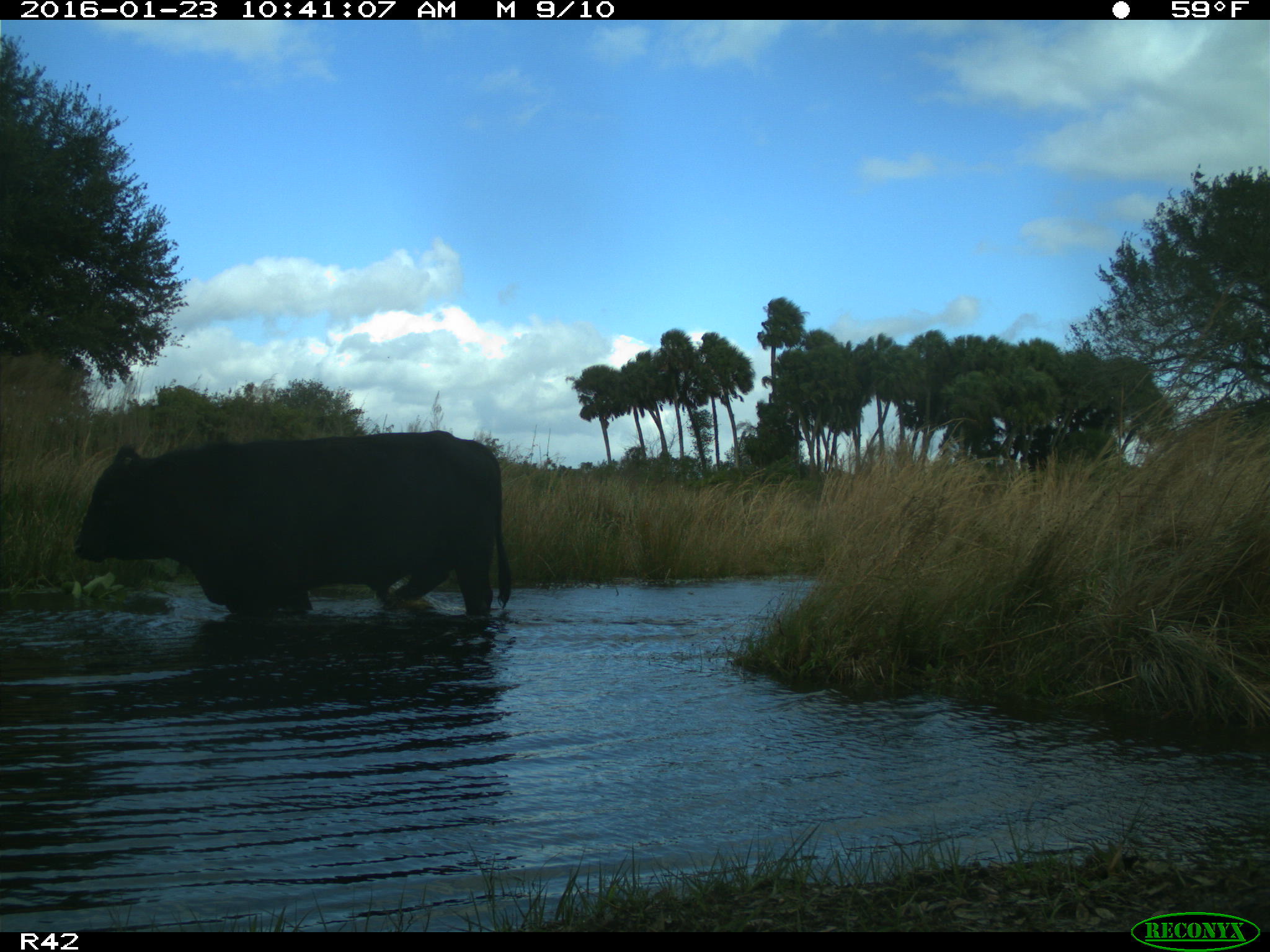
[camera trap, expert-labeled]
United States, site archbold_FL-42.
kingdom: Animalia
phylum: Chordata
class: Mammalia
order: Artiodactyla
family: Bovidae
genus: Bos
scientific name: Bos taurus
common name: domestic cow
Bos taurus (domestic cow).